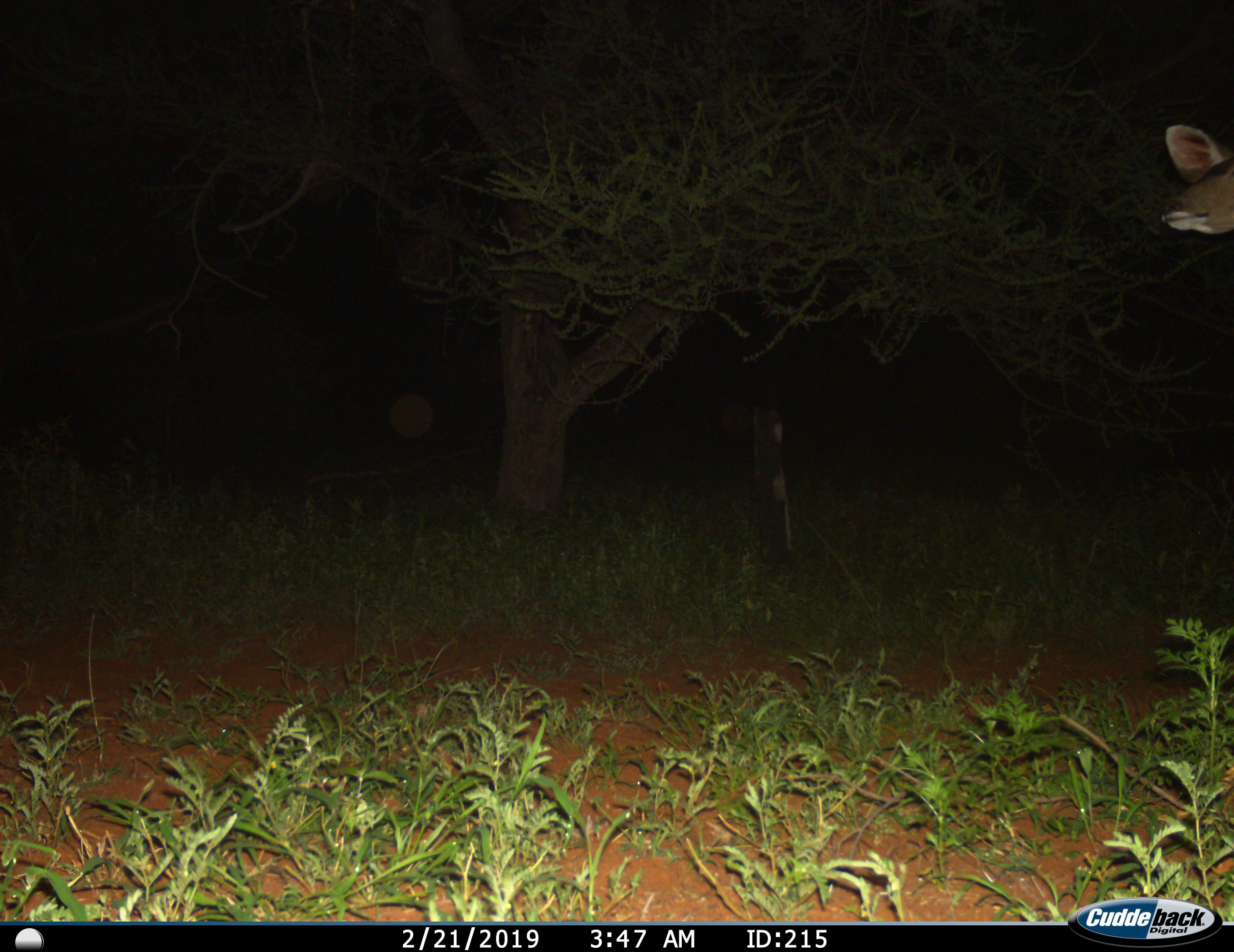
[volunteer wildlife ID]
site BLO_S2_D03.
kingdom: Animalia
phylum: Chordata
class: Mammalia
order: Artiodactyla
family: Bovidae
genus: Aepyceros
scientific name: Aepyceros melampus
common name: impala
Impala (Aepyceros melampus), count 1. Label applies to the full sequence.